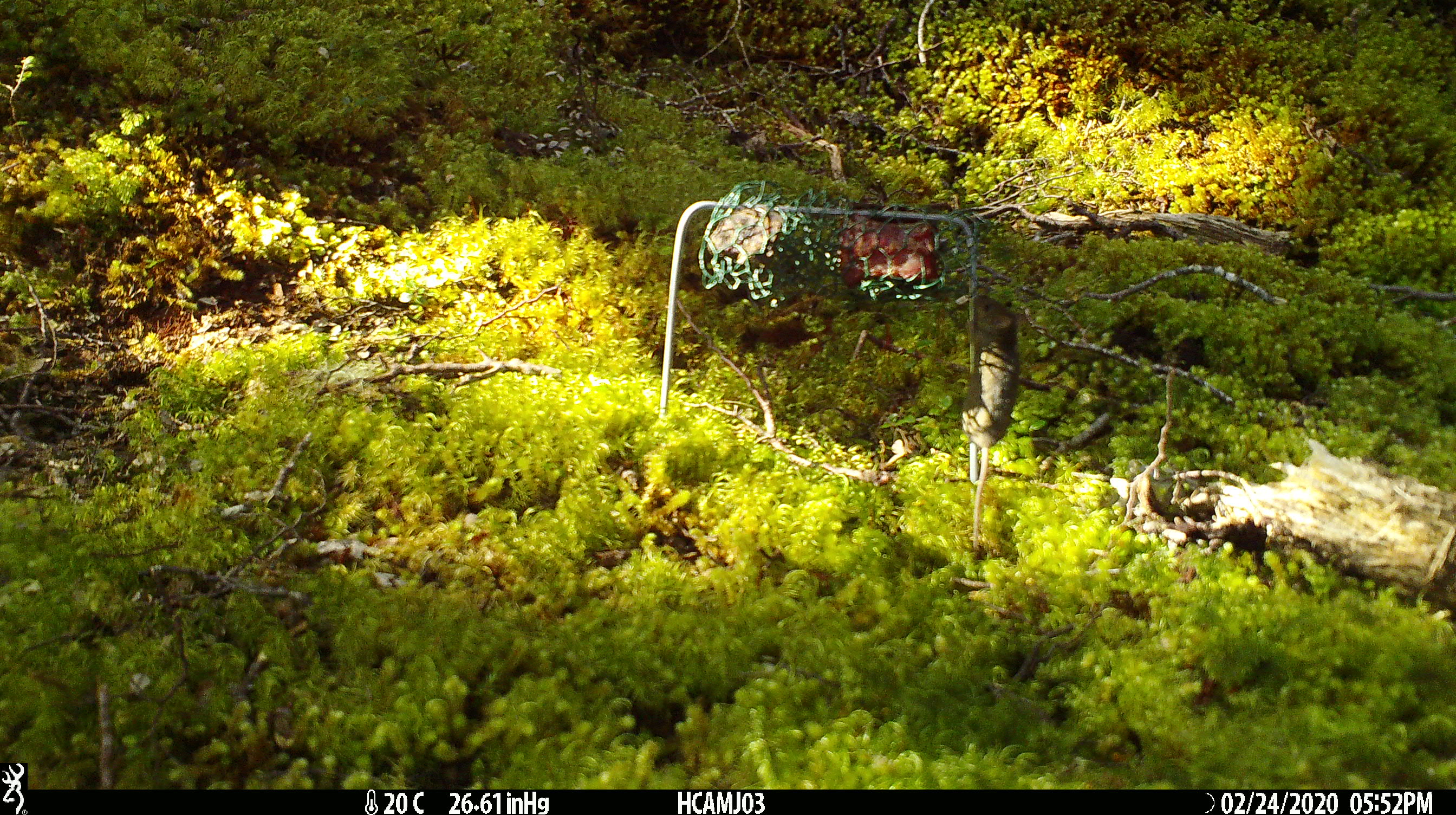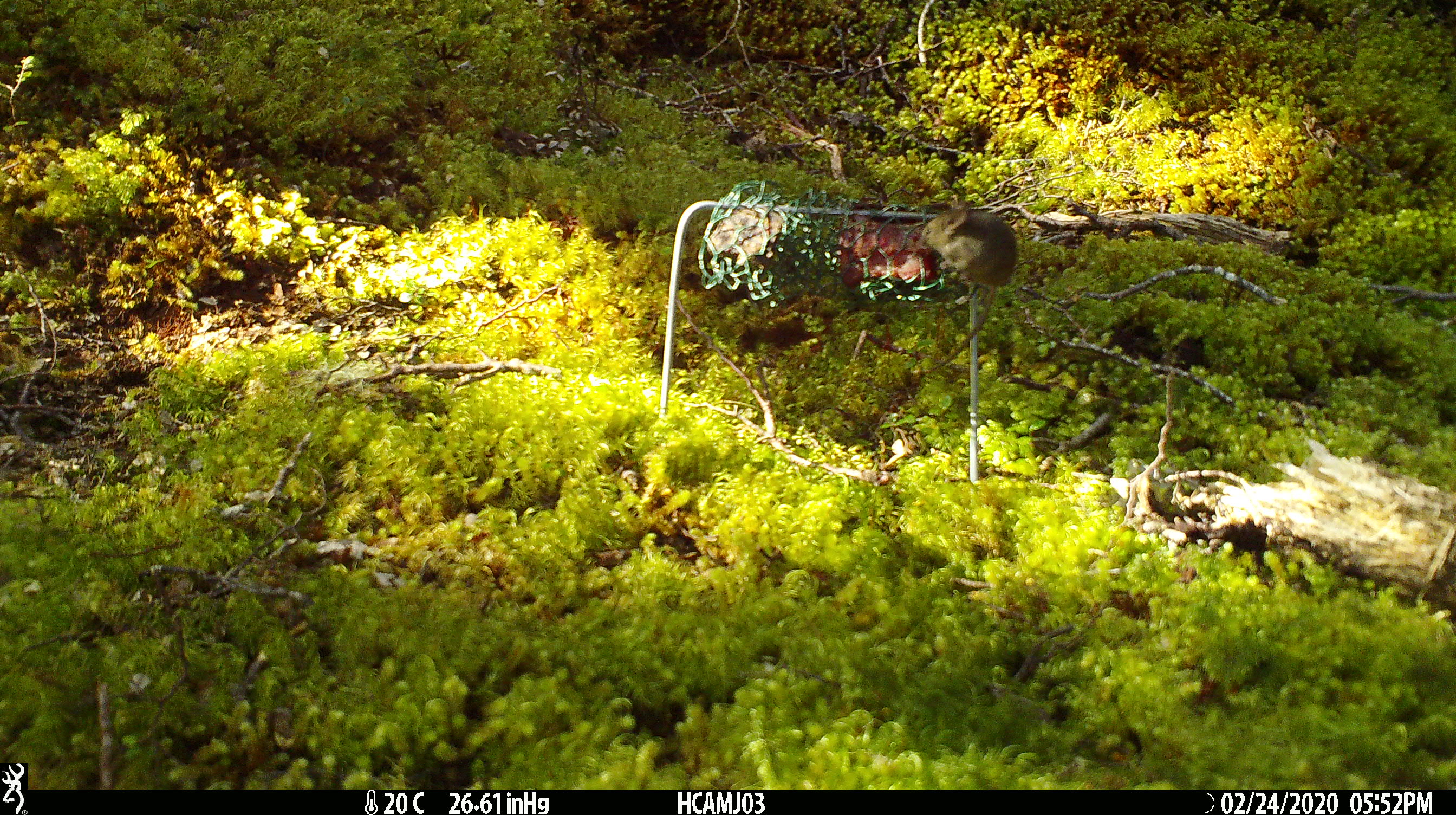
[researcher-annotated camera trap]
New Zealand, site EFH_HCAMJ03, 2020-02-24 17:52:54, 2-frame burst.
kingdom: Animalia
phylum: Chordata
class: Mammalia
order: Rodentia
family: Muridae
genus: Mus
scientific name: Mus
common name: mouse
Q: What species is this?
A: Mouse (Mus).